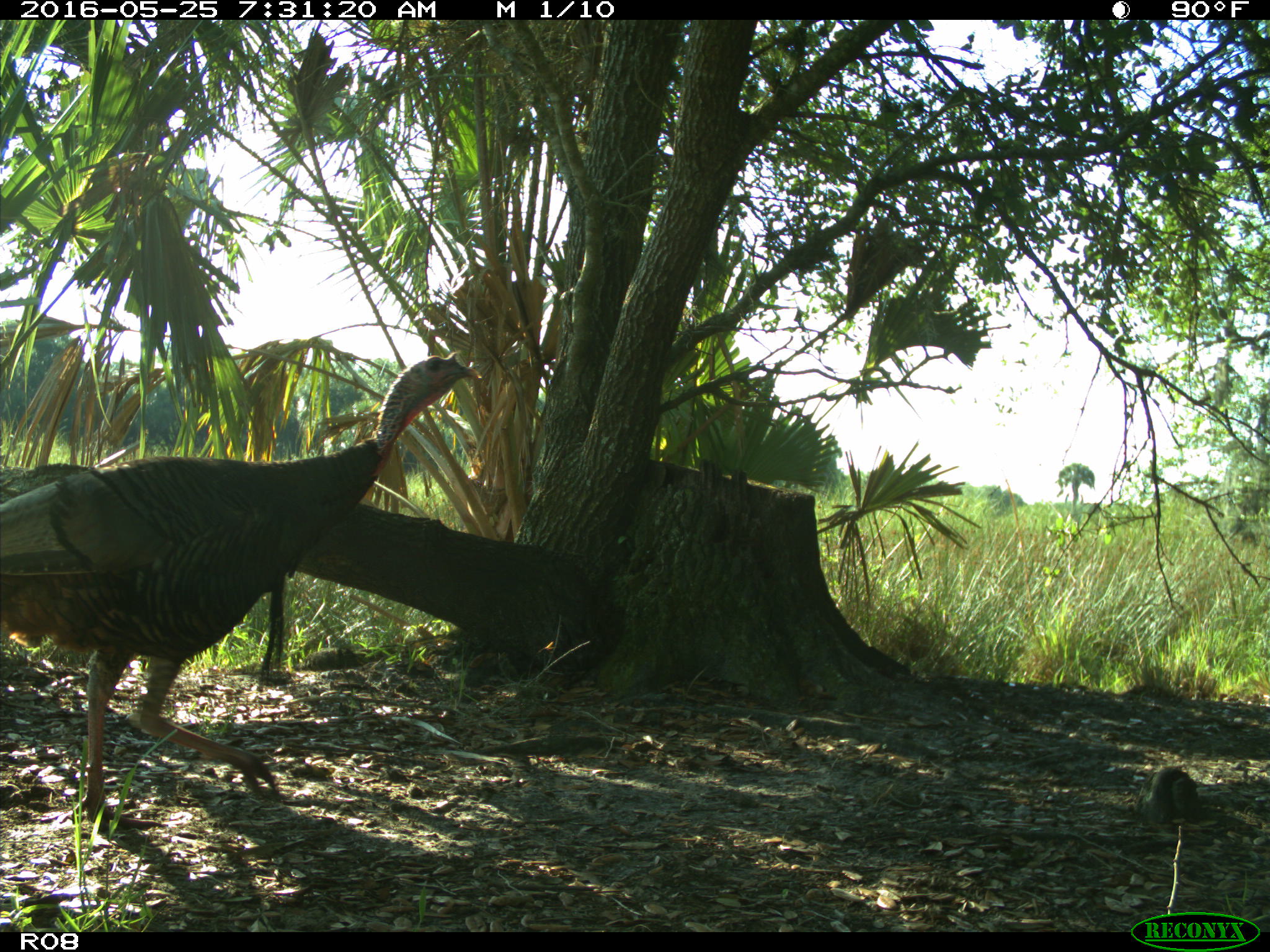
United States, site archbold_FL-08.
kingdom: Animalia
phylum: Chordata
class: Aves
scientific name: Aves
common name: birds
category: unidentified bird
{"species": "unidentified bird (birds) (Aves)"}